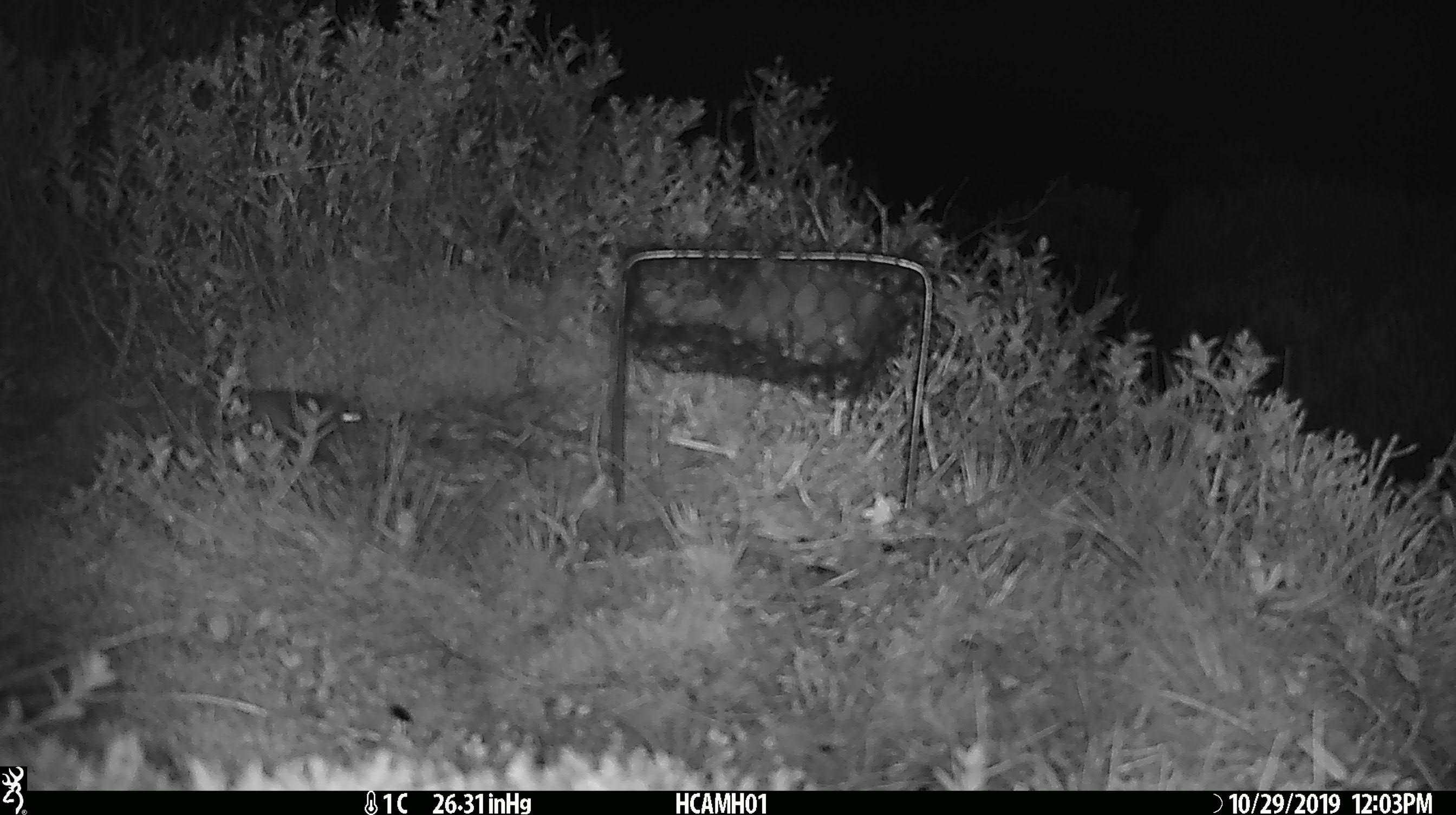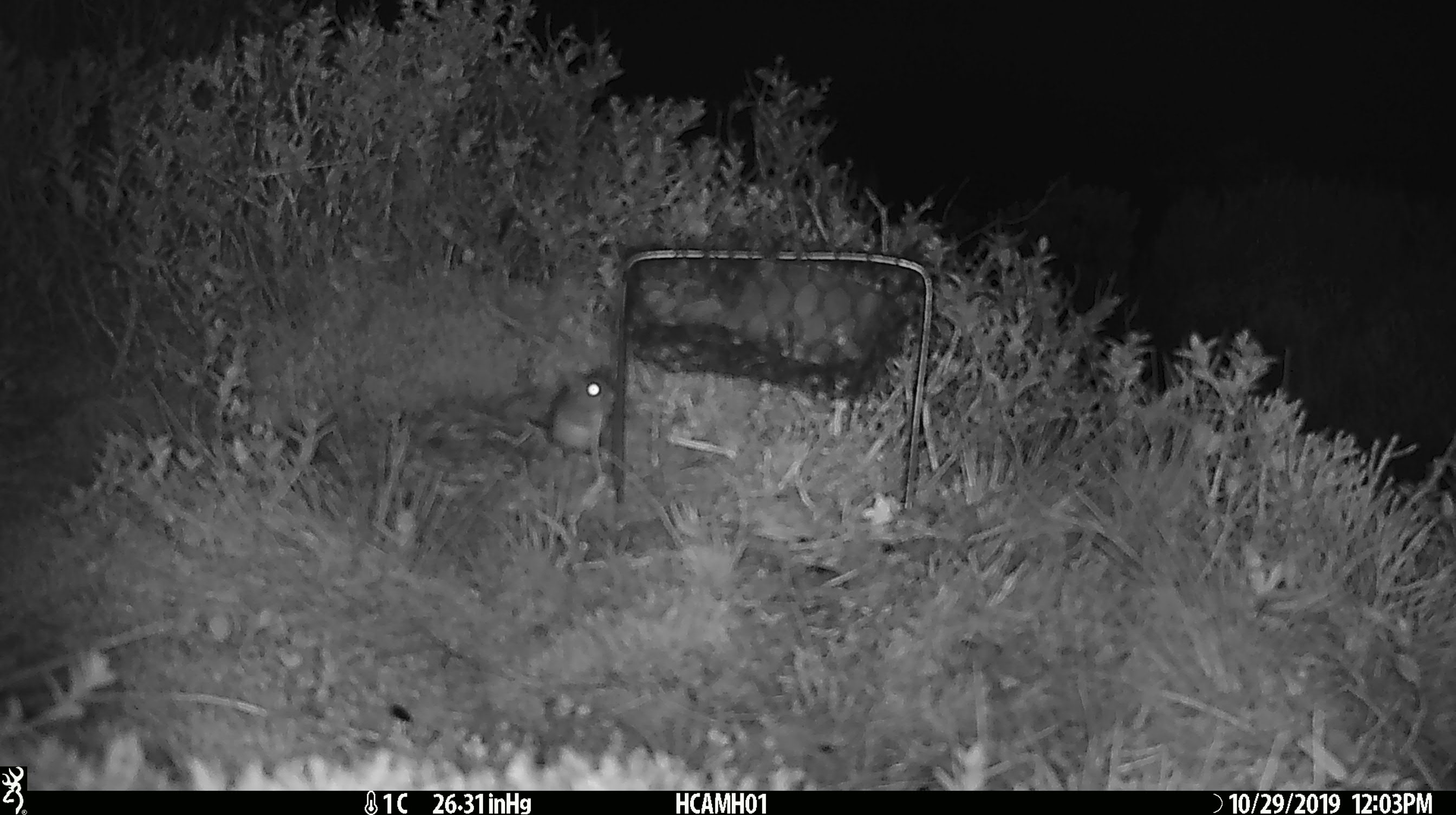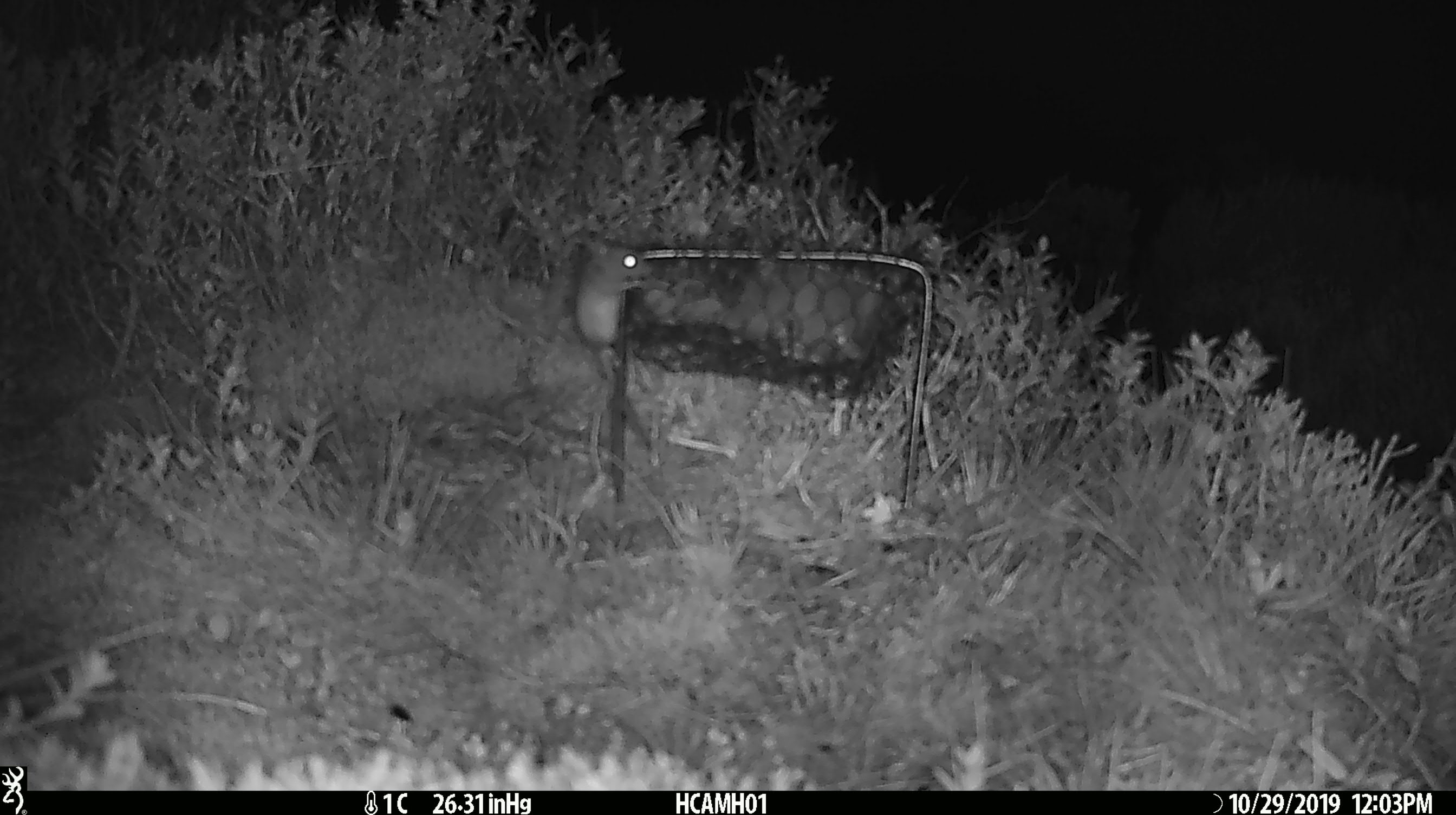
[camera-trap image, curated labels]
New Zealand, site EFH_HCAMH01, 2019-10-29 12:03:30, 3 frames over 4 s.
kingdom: Animalia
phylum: Chordata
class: Mammalia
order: Rodentia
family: Muridae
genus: Mus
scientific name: Mus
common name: mouse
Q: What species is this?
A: Mouse (Mus).